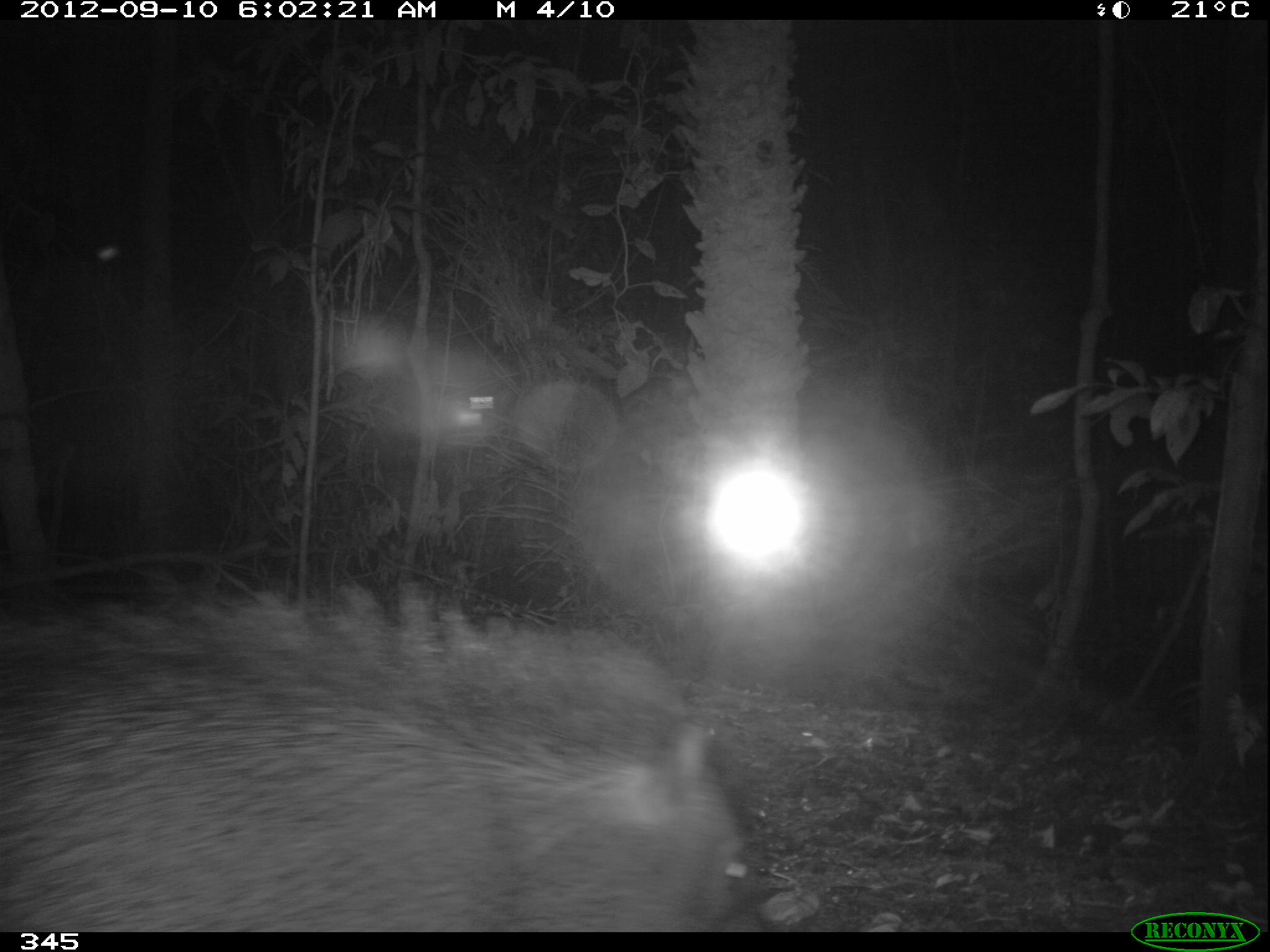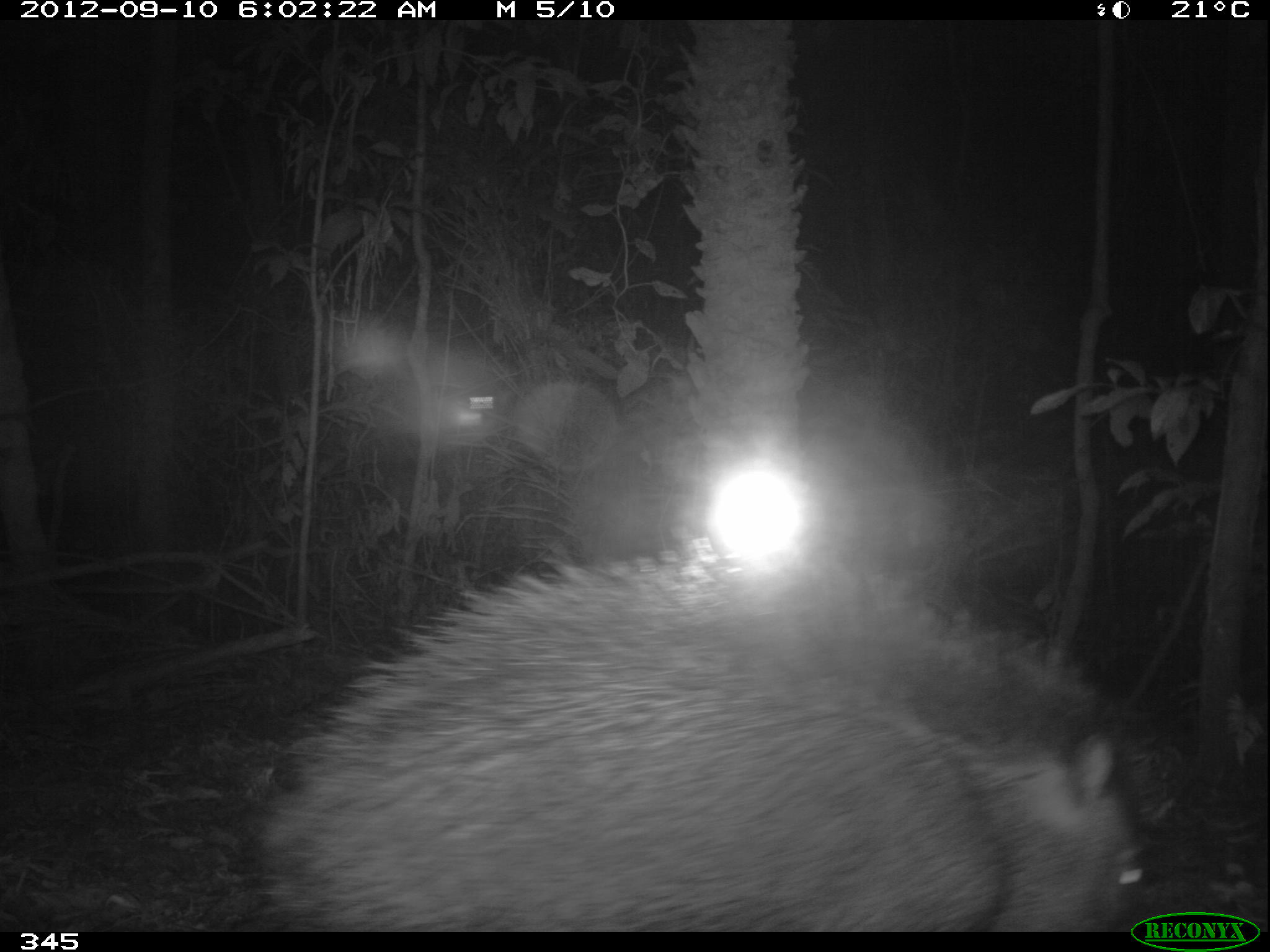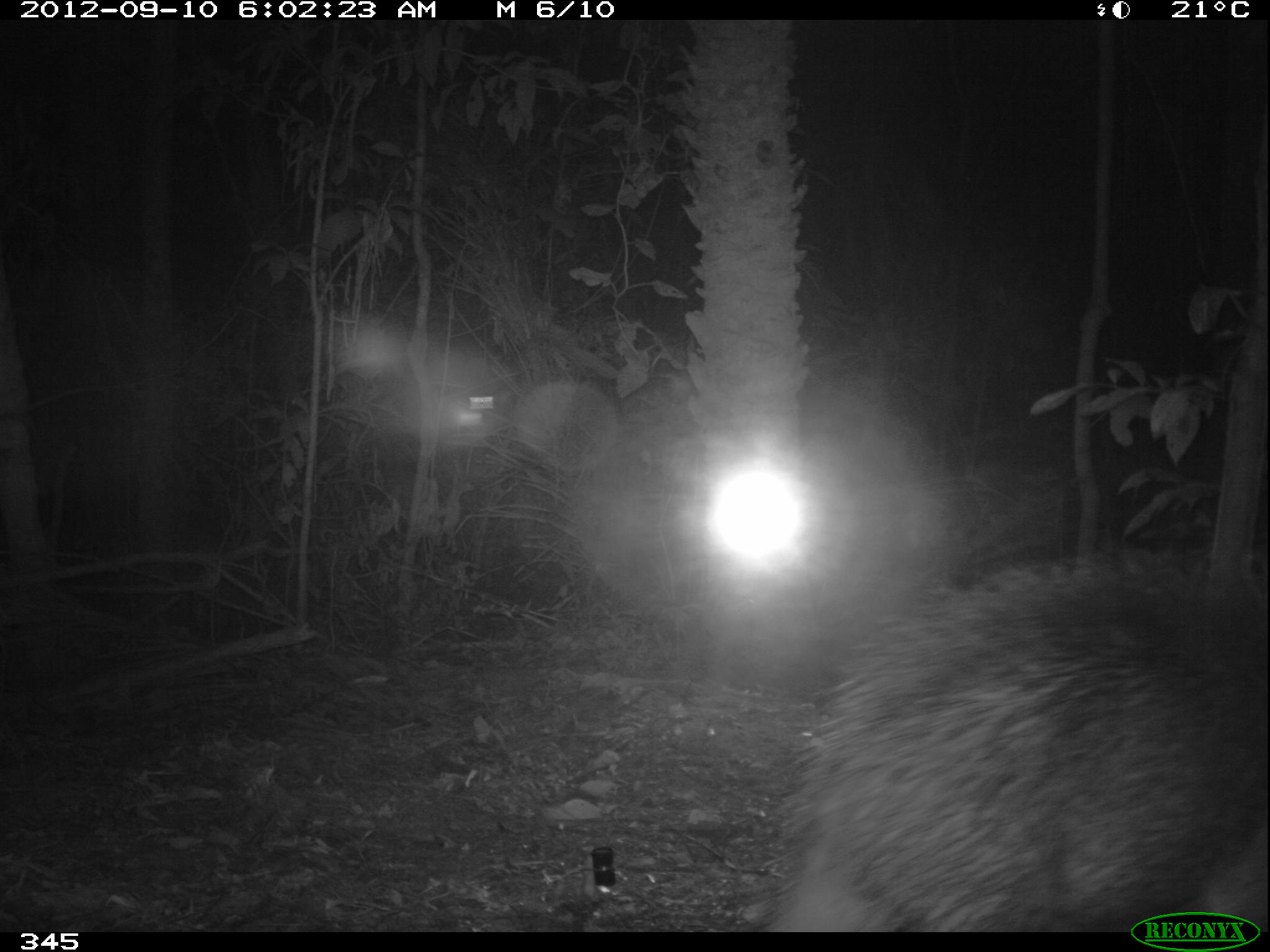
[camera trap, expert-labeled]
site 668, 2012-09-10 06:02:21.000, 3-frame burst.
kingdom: Animalia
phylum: Chordata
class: Mammalia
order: Artiodactyla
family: Tayassuidae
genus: Tayassu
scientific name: Tayassu pecari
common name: white-lipped peccary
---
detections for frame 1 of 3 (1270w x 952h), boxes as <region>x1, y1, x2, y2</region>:
tayassu pecari: <region>0, 563, 759, 932</region>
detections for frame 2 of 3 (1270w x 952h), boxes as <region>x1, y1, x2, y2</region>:
tayassu pecari: <region>252, 533, 1140, 932</region>